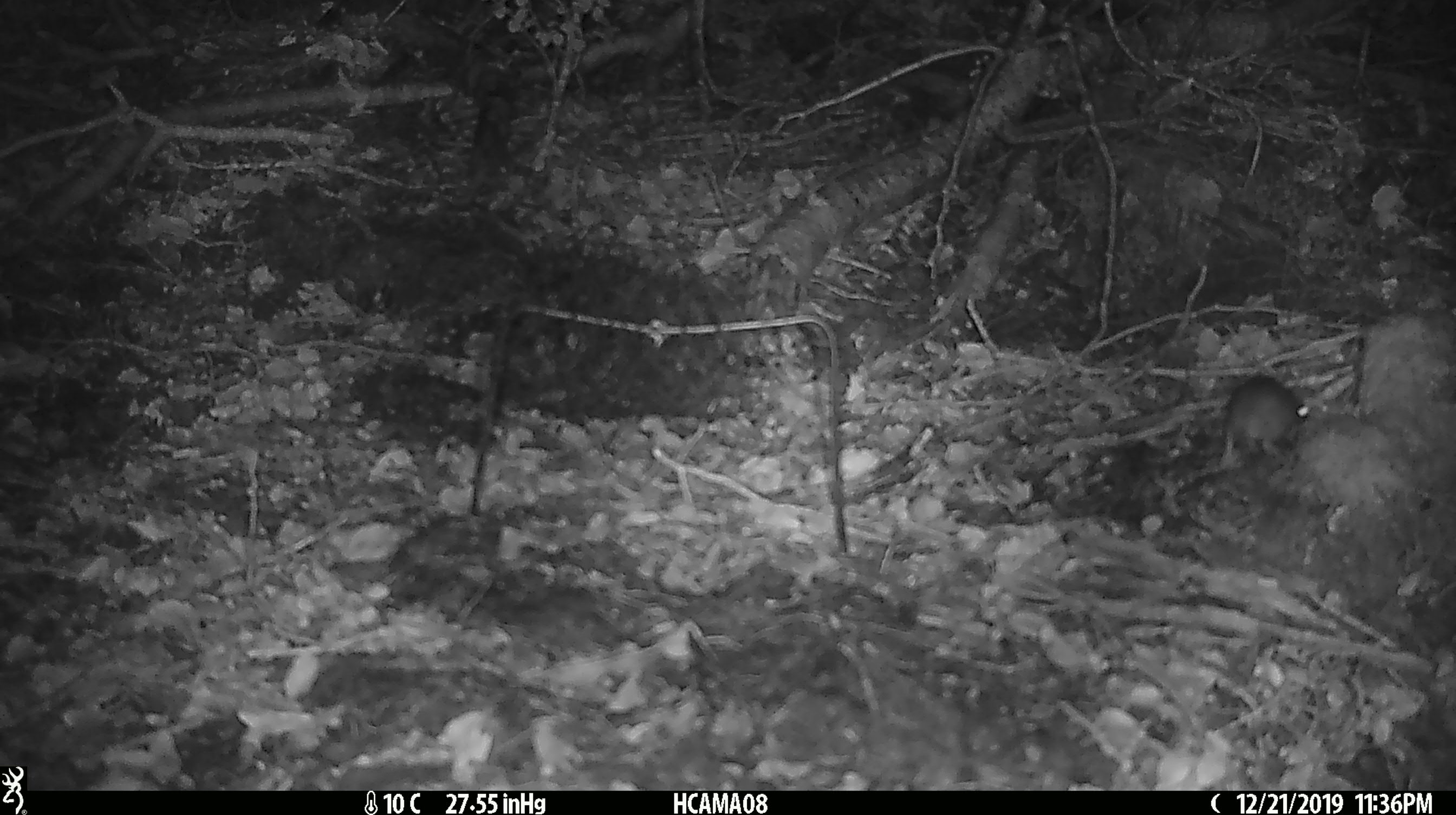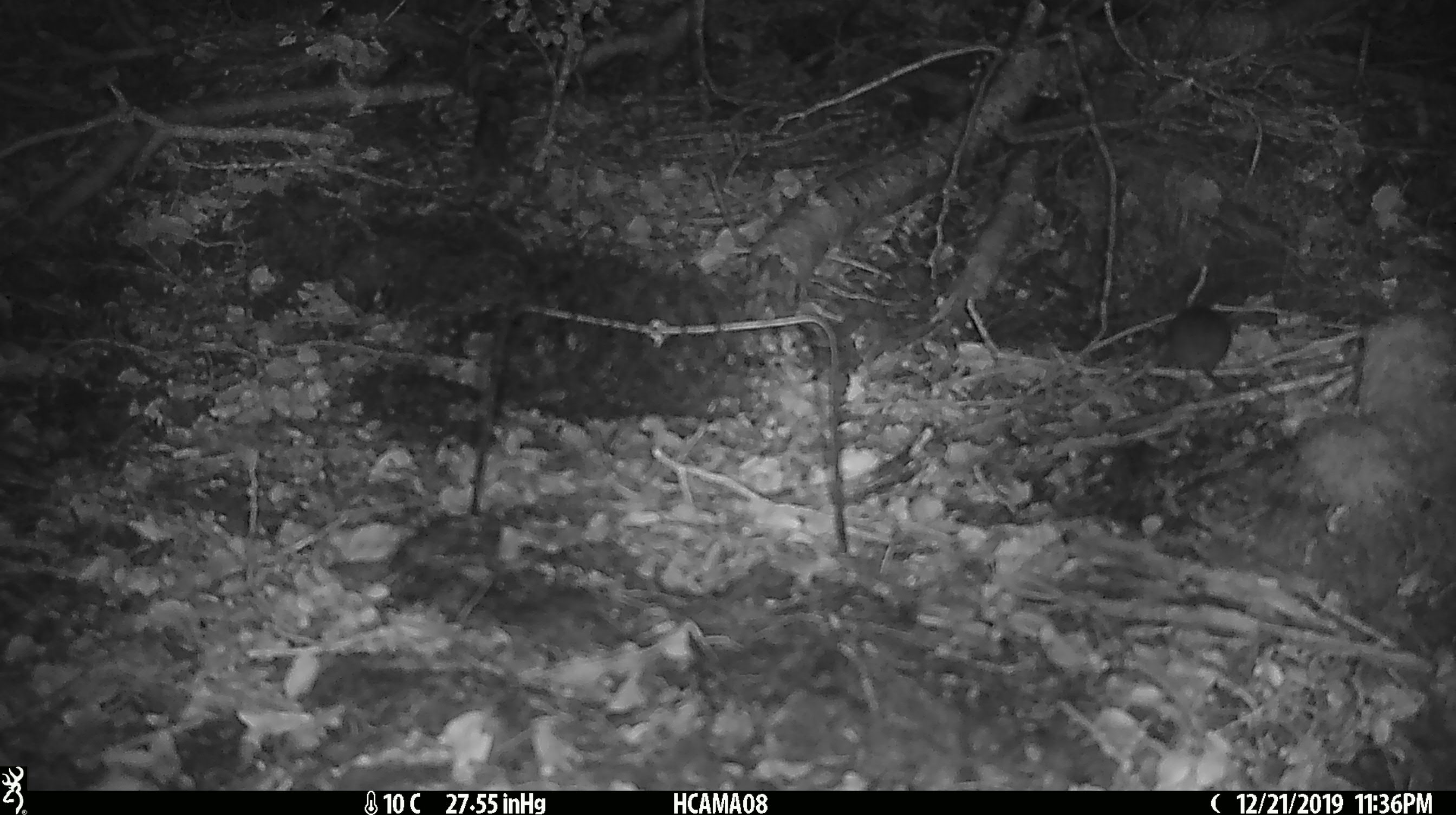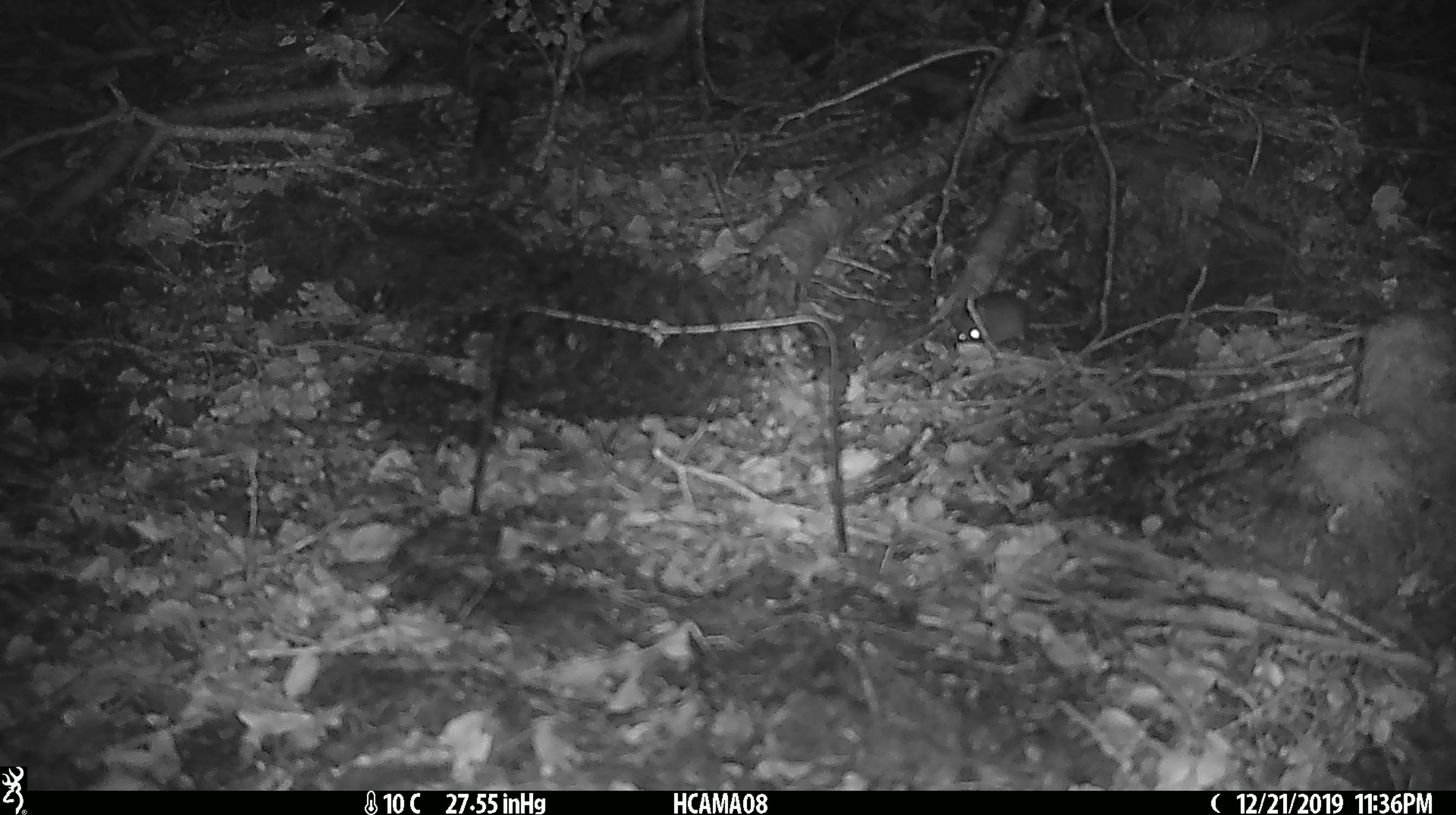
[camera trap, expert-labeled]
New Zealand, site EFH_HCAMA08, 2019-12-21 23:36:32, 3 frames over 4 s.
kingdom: Animalia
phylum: Chordata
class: Mammalia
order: Rodentia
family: Muridae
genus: Mus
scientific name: Mus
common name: mouse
Mouse (Mus).